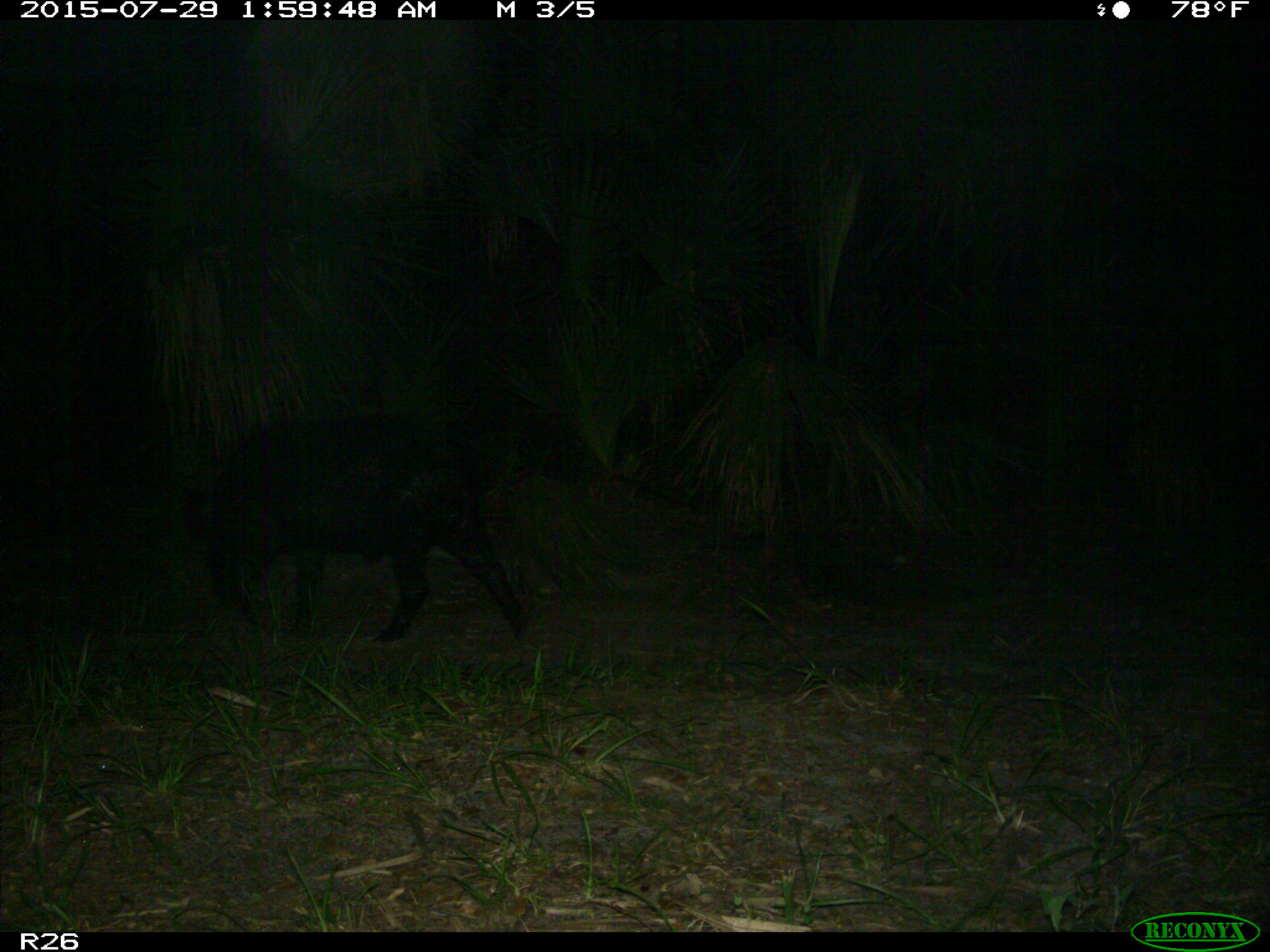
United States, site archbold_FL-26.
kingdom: Animalia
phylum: Chordata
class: Mammalia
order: Artiodactyla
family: Suidae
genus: Sus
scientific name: Sus scrofa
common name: wild boar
Sus scrofa (wild boar).